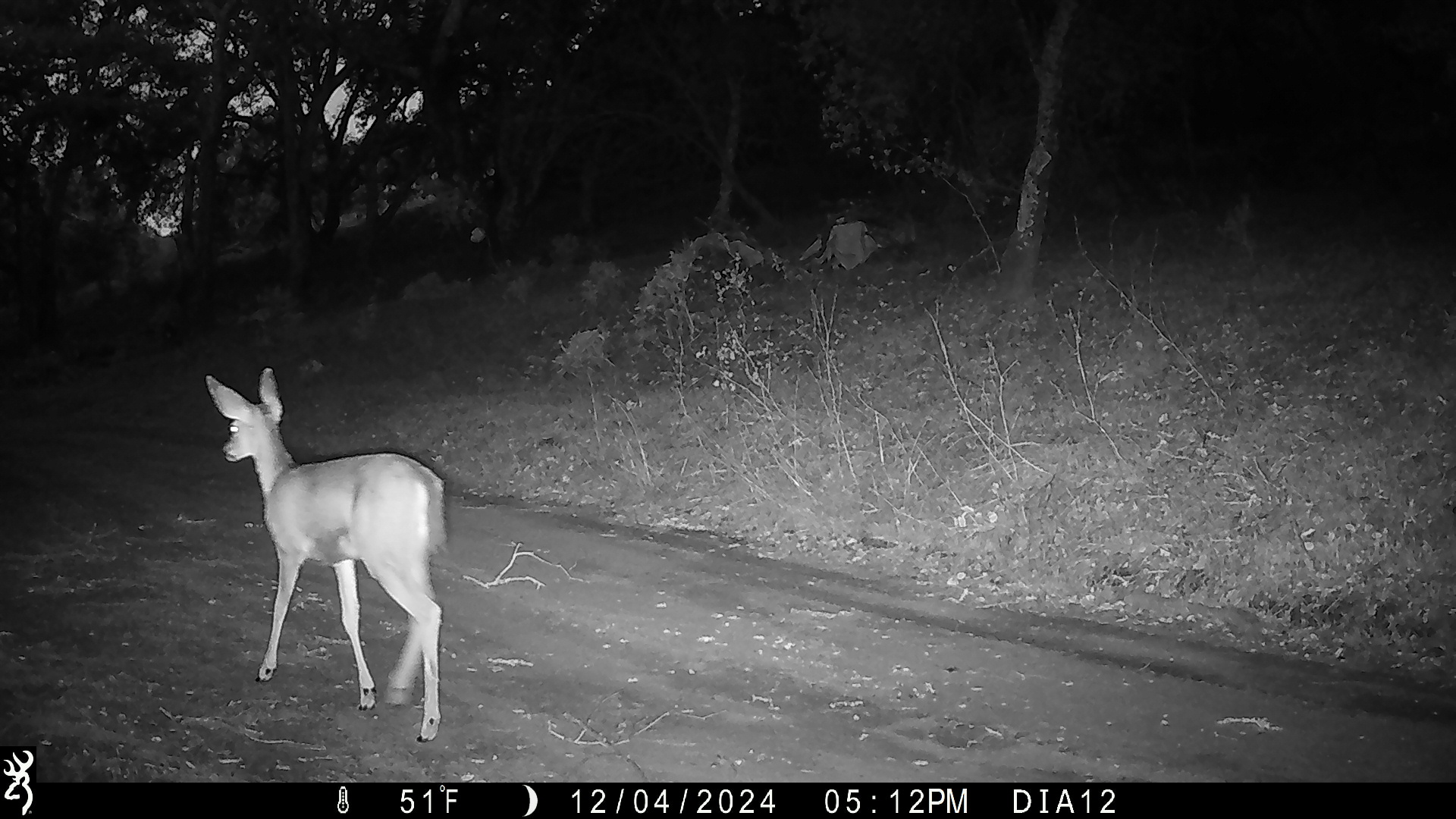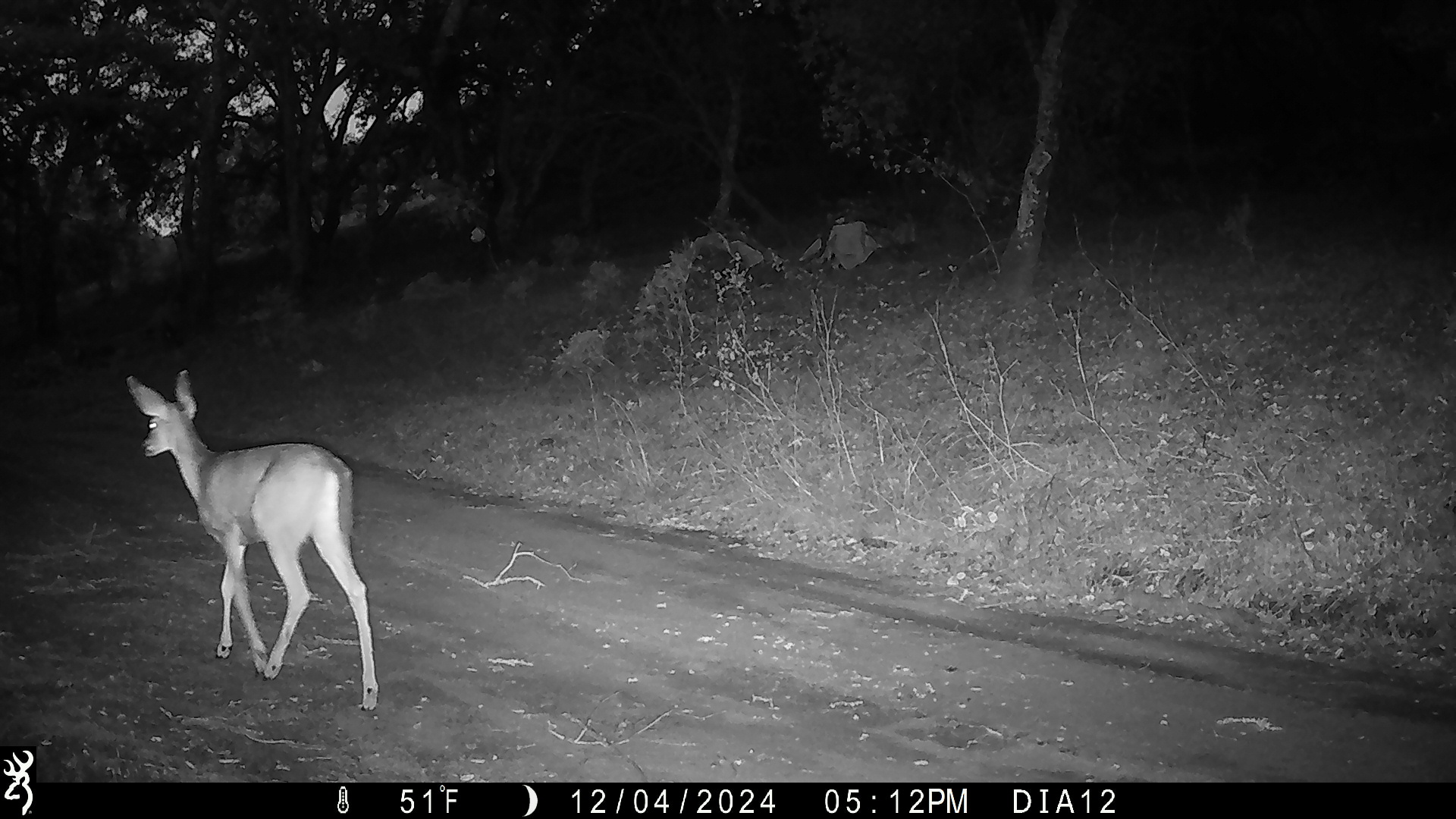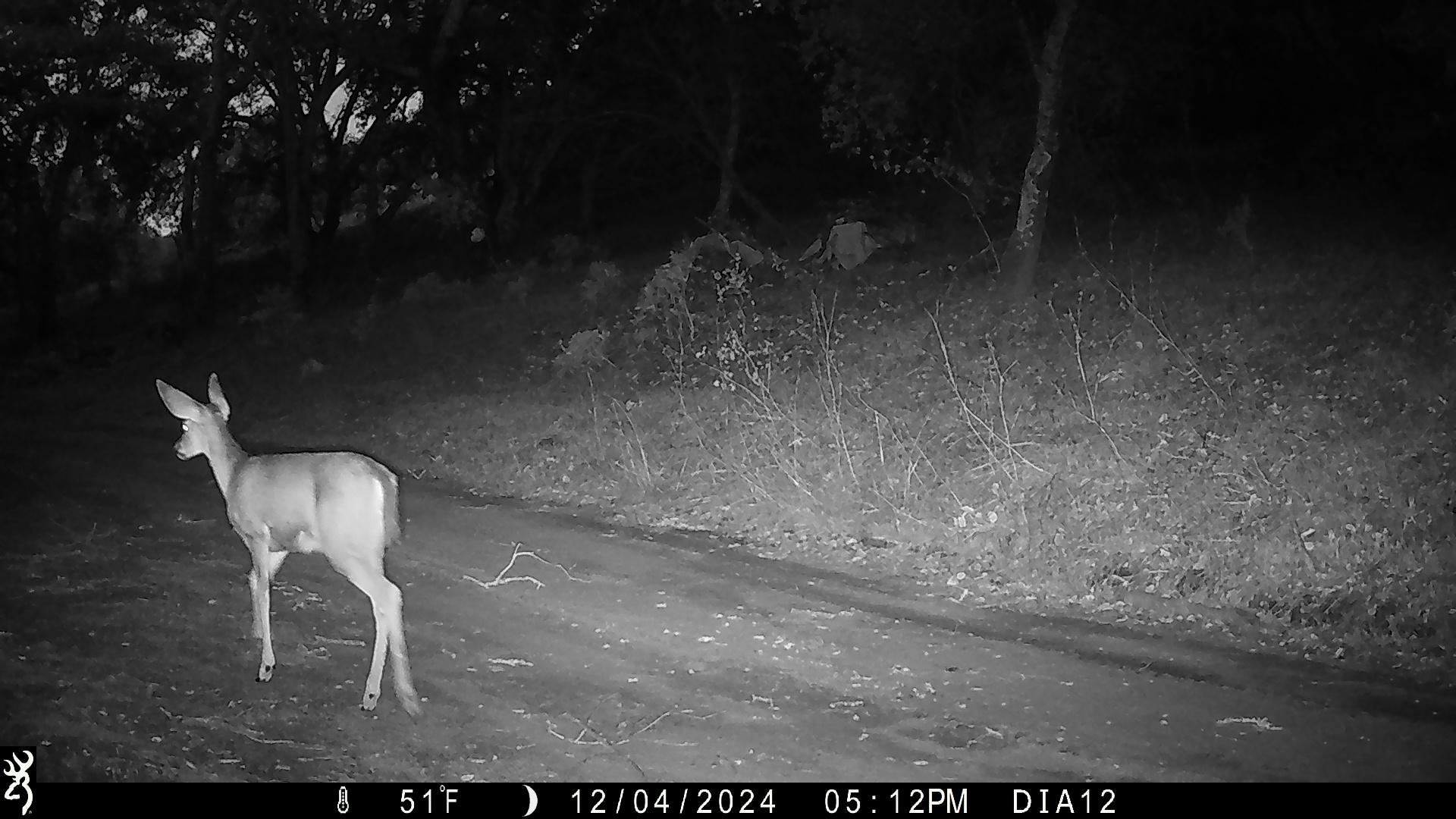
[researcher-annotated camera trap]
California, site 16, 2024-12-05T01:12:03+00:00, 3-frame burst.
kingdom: Animalia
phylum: Chordata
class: Mammalia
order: Artiodactyla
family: Cervidae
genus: Odocoileus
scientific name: Odocoileus hemionus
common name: mule deer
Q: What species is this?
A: Mule deer (Odocoileus hemionus).